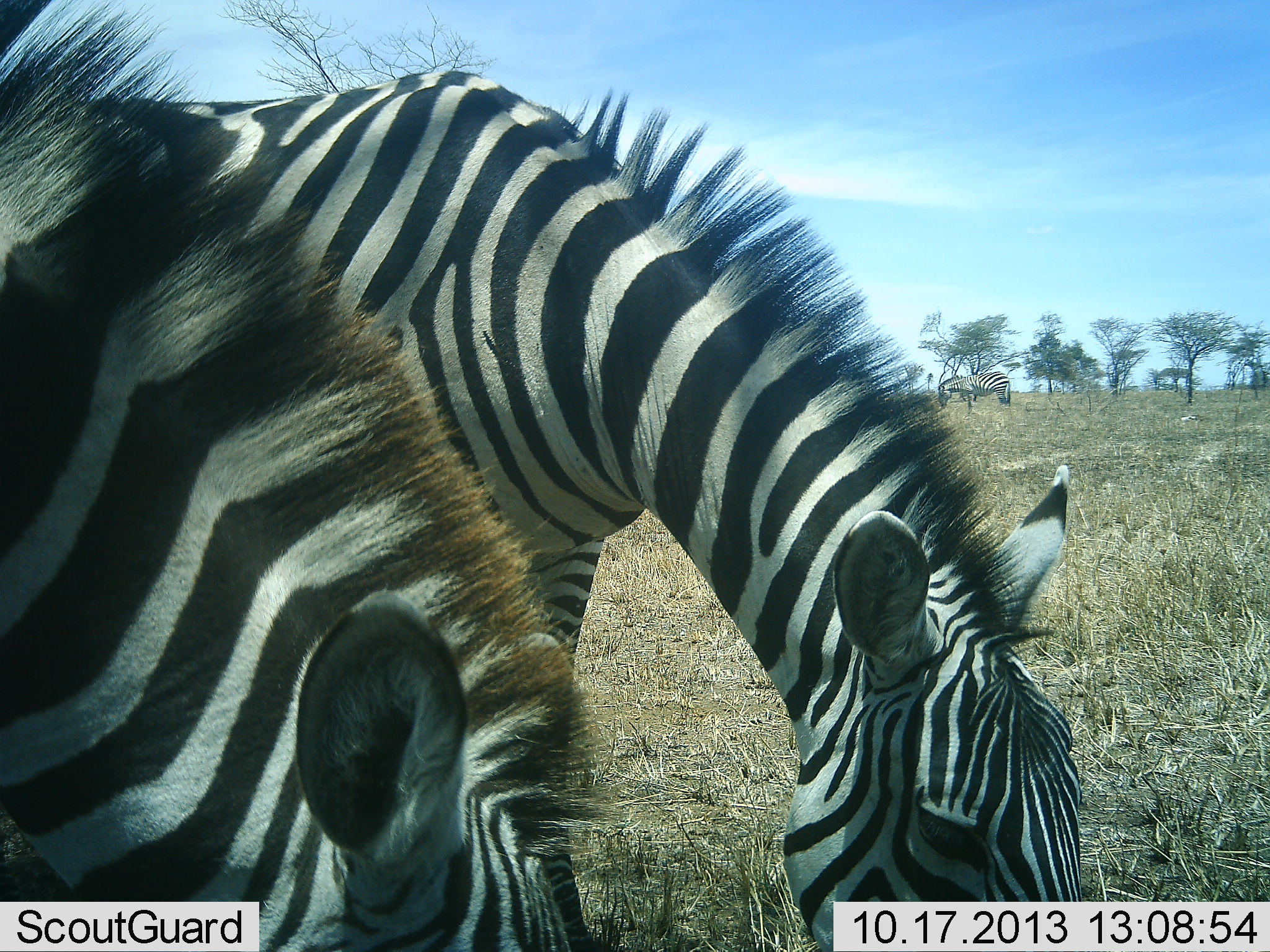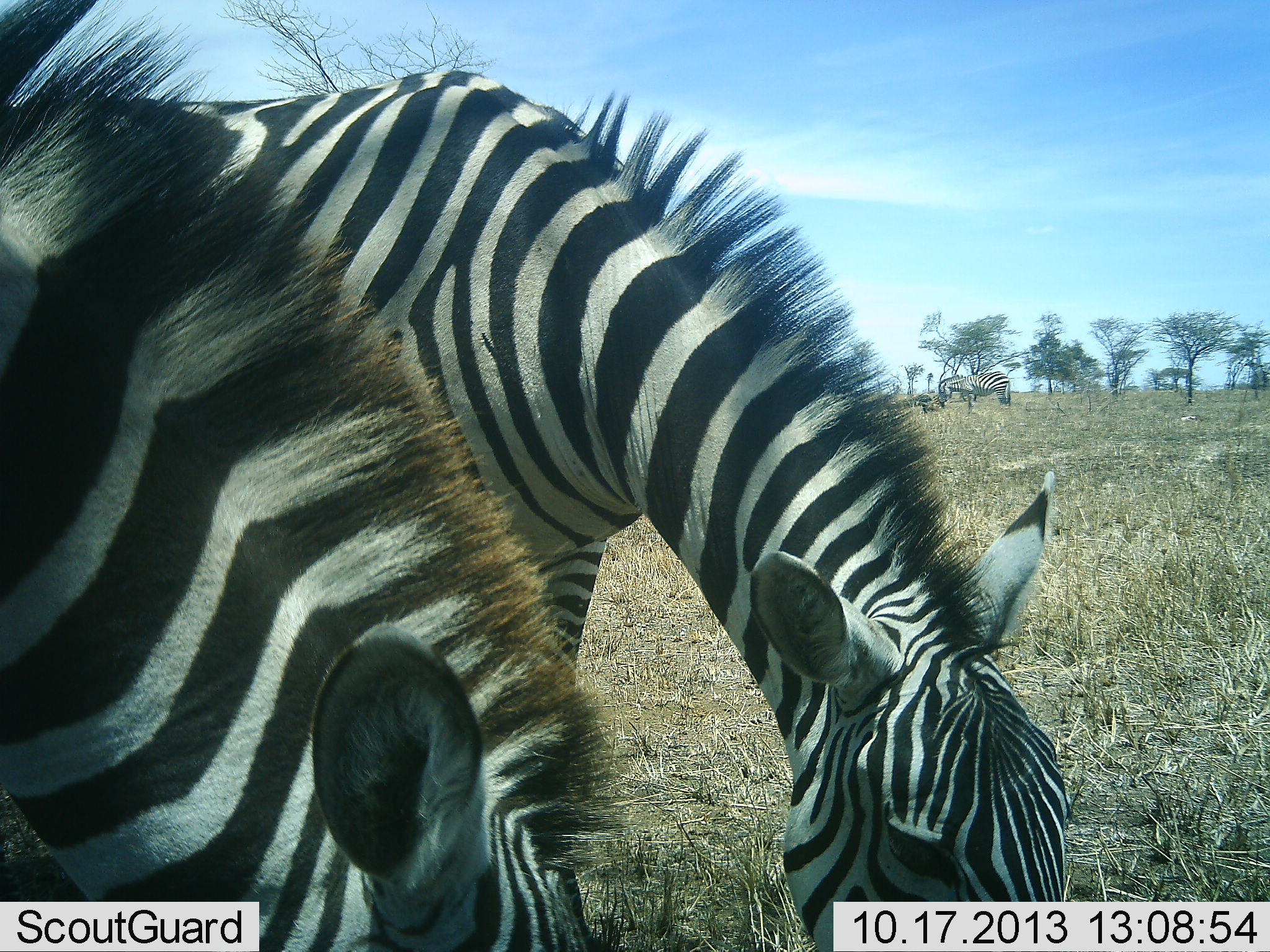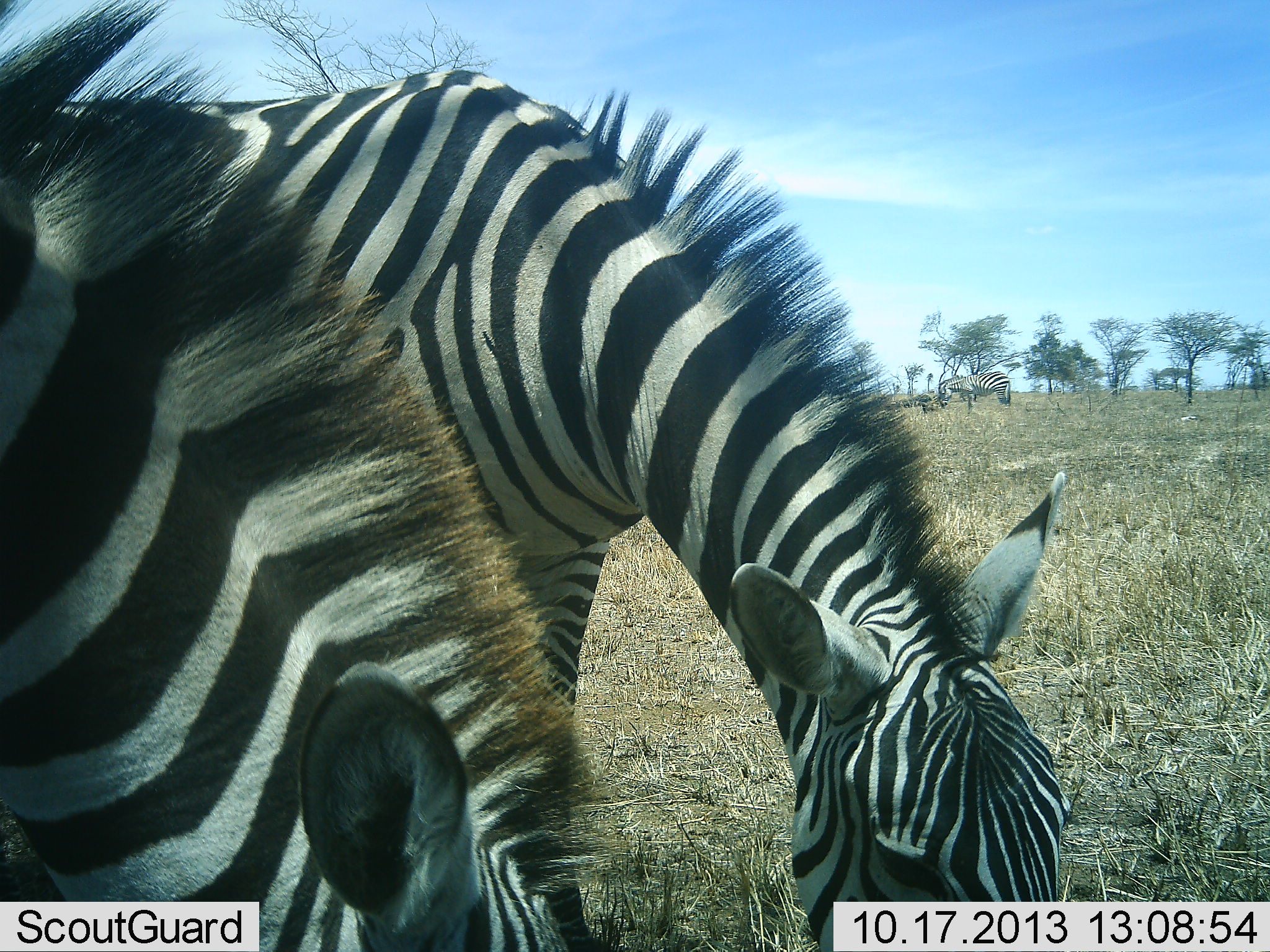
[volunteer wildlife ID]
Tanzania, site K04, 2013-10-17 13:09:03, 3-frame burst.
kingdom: Animalia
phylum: Chordata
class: Mammalia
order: Perissodactyla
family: Equidae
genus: Equus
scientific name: Equus quagga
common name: plains zebra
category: zebra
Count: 2.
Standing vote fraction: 50%.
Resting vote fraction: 0%.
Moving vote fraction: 0%.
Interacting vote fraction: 0%.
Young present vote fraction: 0%.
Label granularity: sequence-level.